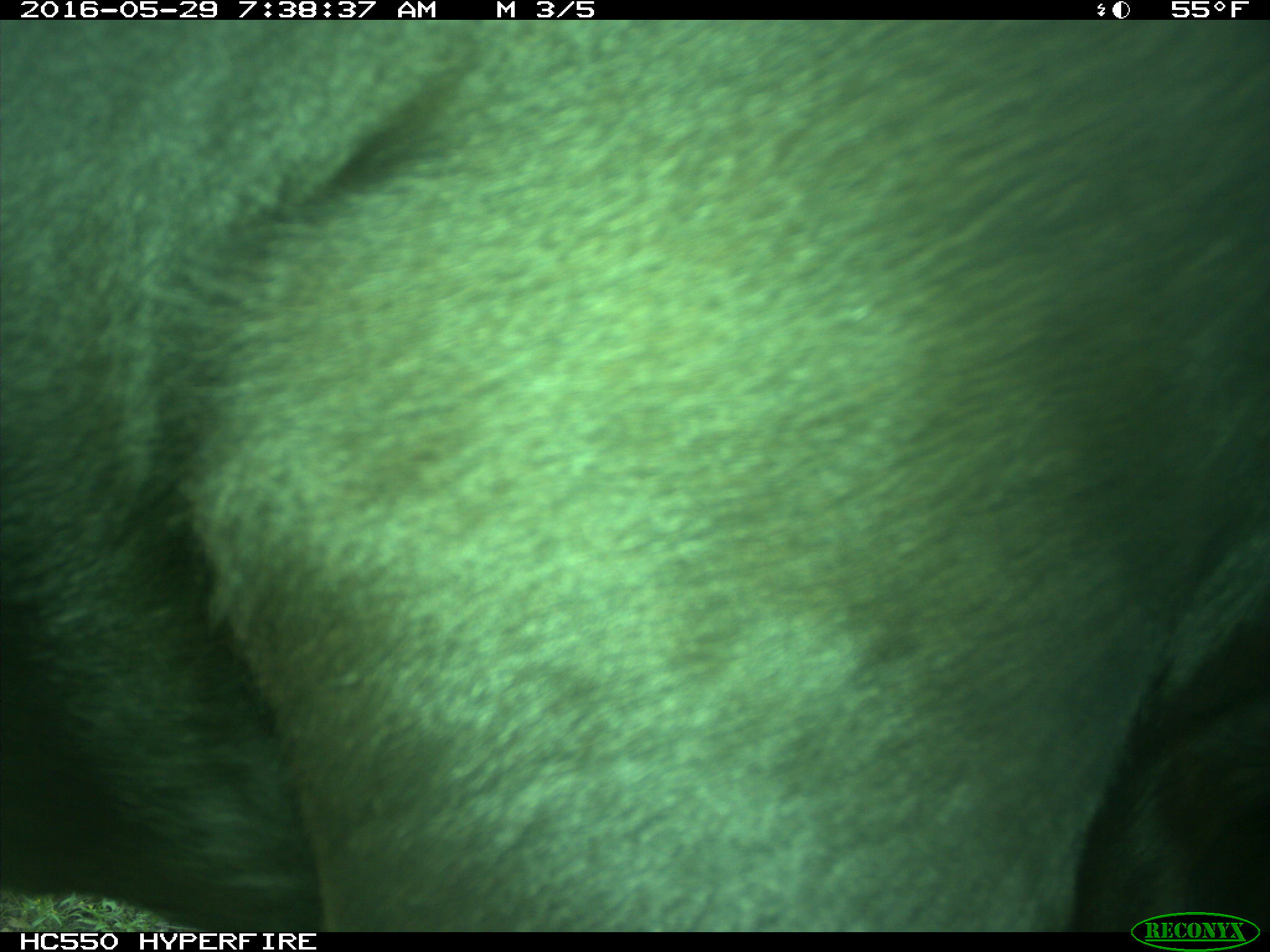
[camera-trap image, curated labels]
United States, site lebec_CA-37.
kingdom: Animalia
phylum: Chordata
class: Mammalia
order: Artiodactyla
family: Bovidae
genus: Bos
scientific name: Bos taurus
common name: domestic cow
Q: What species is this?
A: Bos taurus (domestic cow).